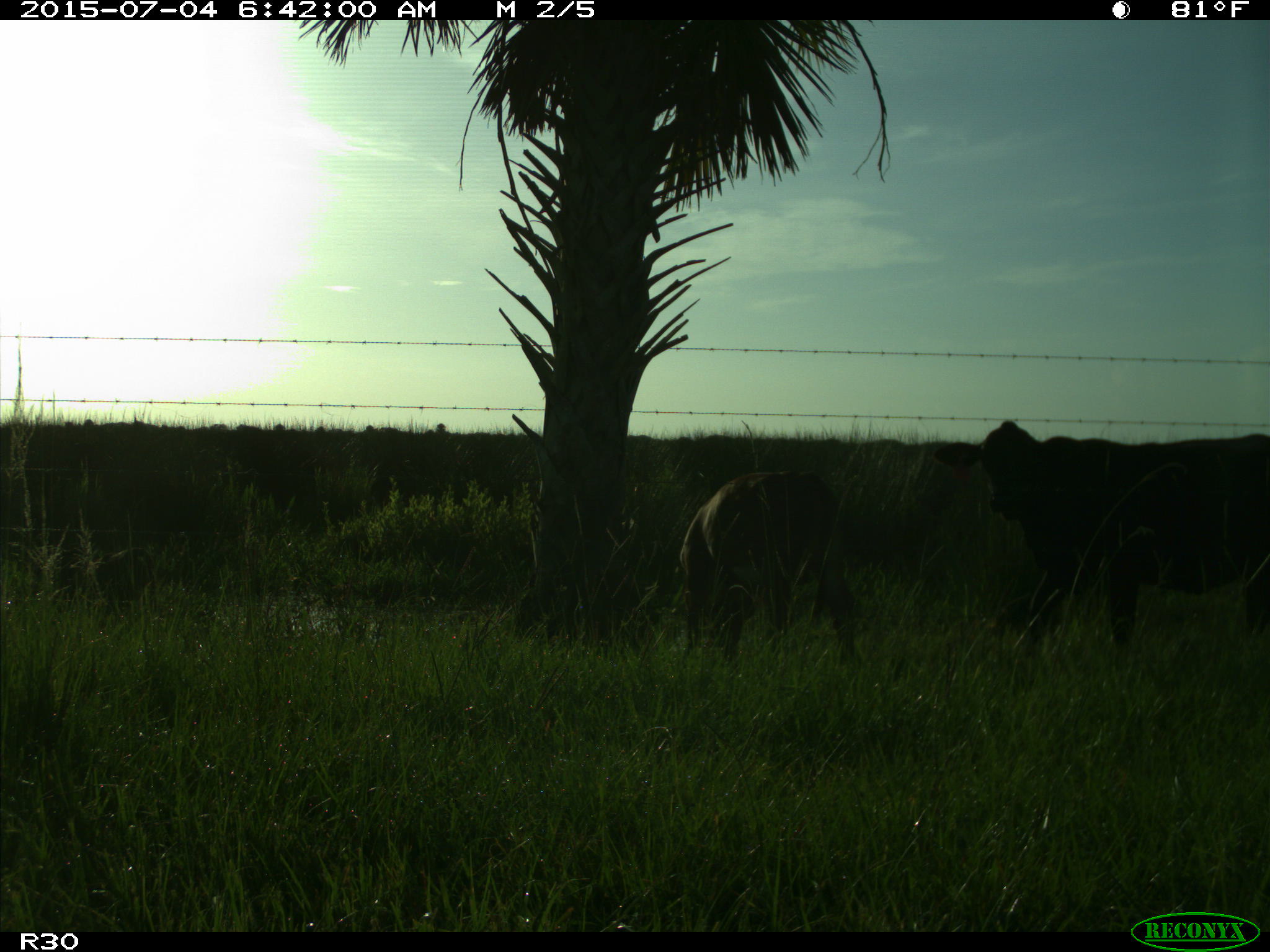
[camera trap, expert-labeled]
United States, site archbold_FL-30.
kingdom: Animalia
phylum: Chordata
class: Mammalia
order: Artiodactyla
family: Bovidae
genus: Bos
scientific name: Bos taurus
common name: domestic cow